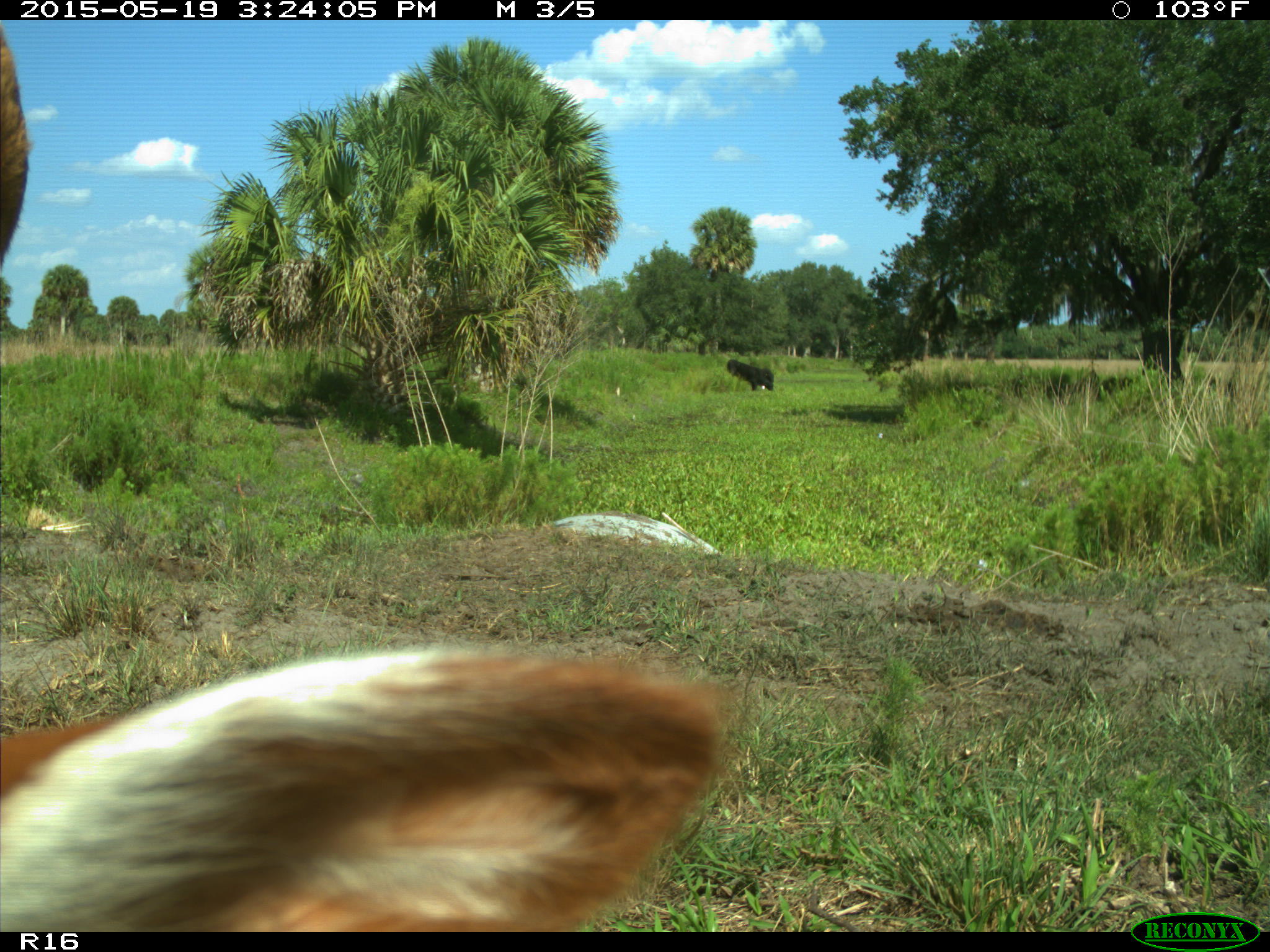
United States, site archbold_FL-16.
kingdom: Animalia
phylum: Chordata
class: Mammalia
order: Artiodactyla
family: Bovidae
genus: Bos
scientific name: Bos taurus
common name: domestic cow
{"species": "Bos taurus (domestic cow)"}